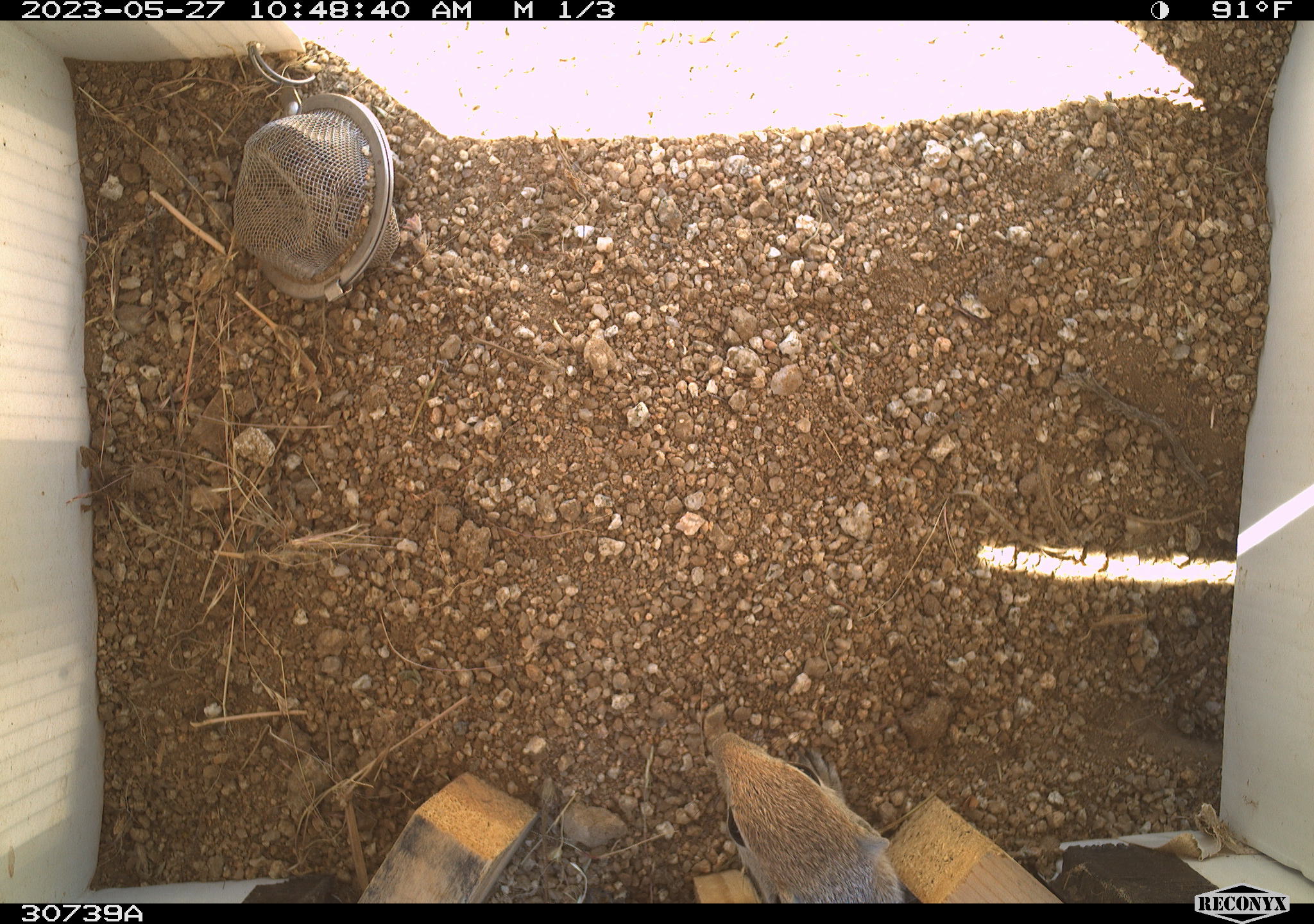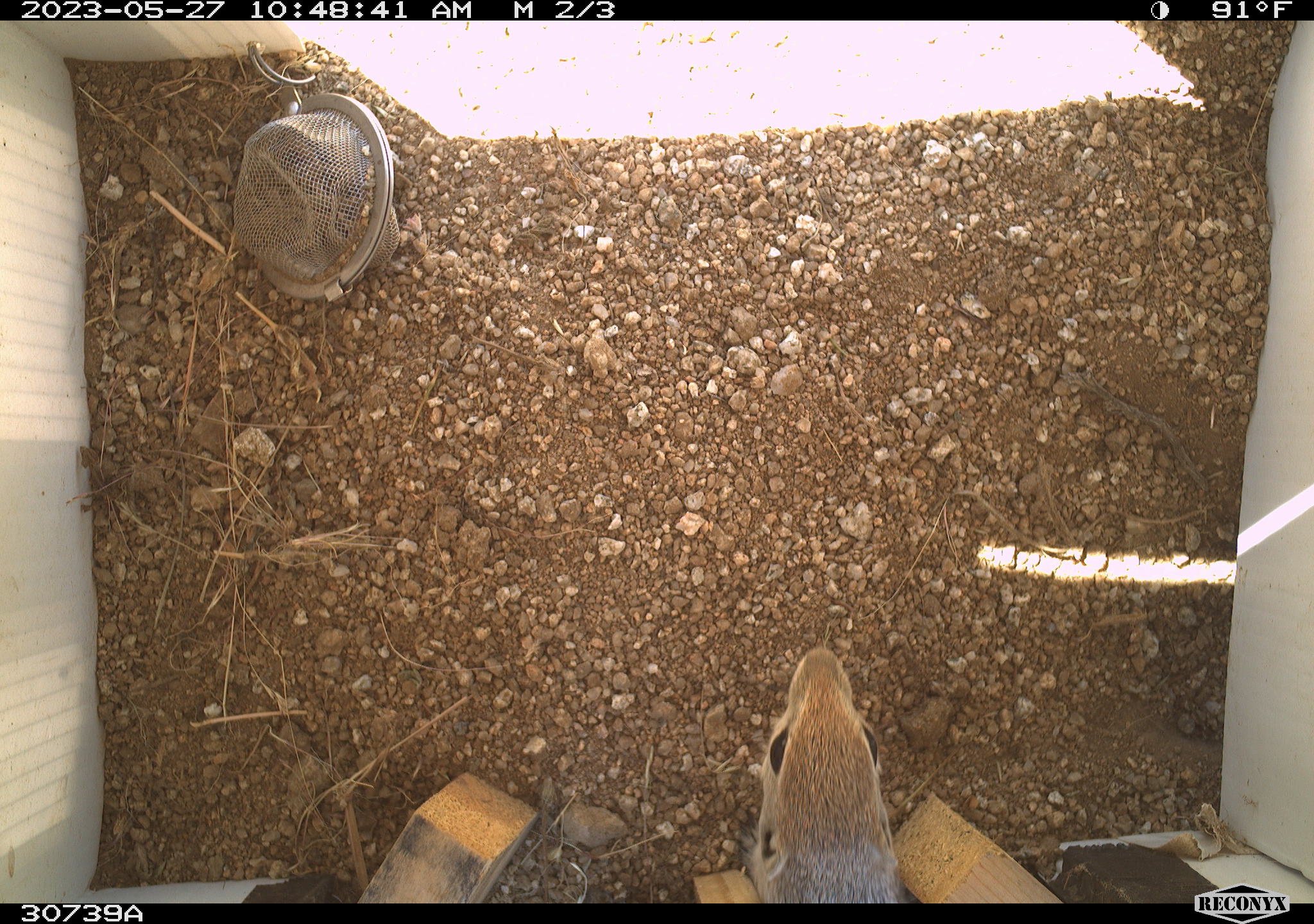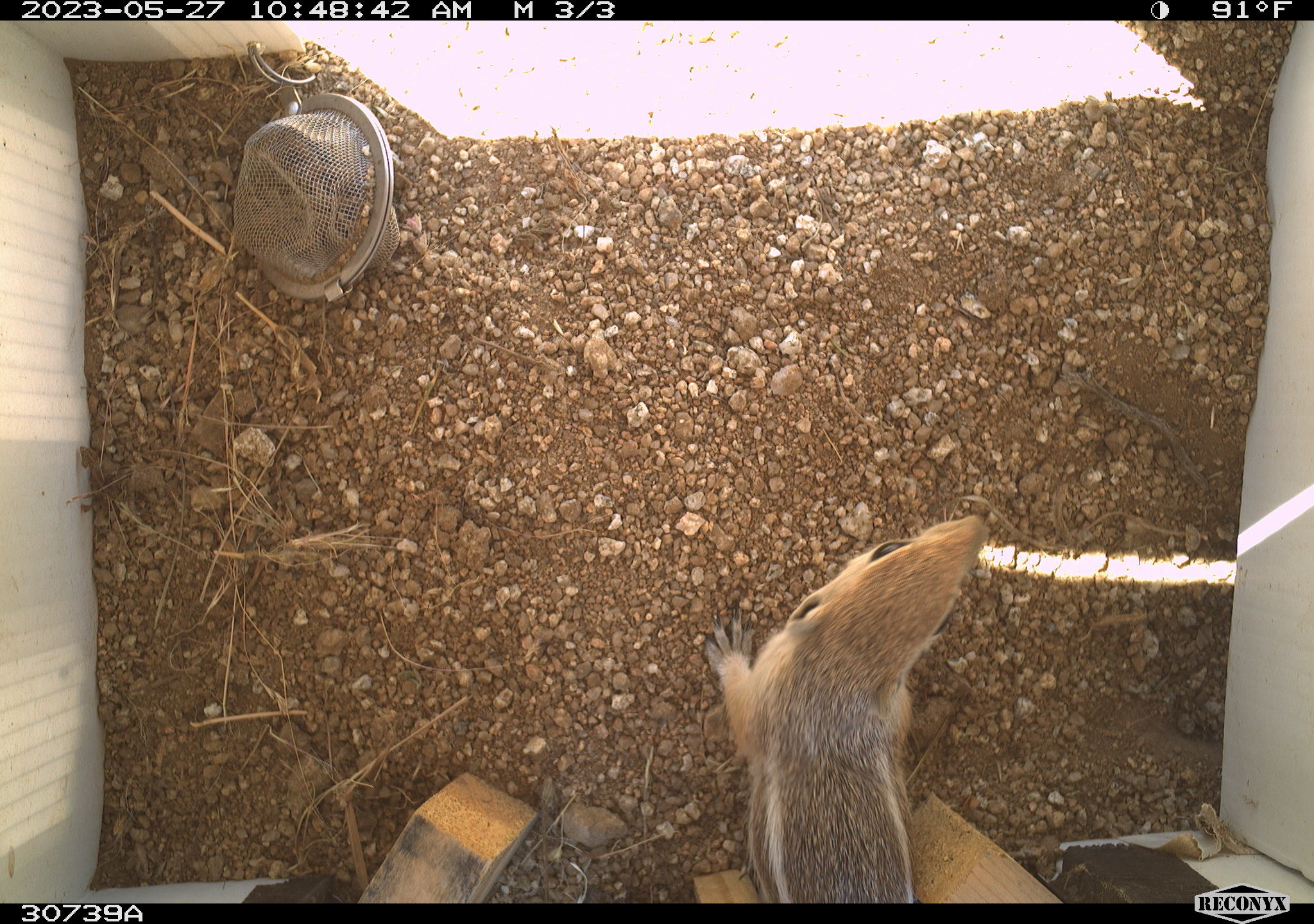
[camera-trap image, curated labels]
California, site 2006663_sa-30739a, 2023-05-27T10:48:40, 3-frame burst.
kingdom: Animalia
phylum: Chordata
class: Mammalia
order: Rodentia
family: Sciuridae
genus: Ammospermophilus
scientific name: Ammospermophilus leucurus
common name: white-tailed antelope squirrel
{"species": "white-tailed antelope squirrel (Ammospermophilus leucurus)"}